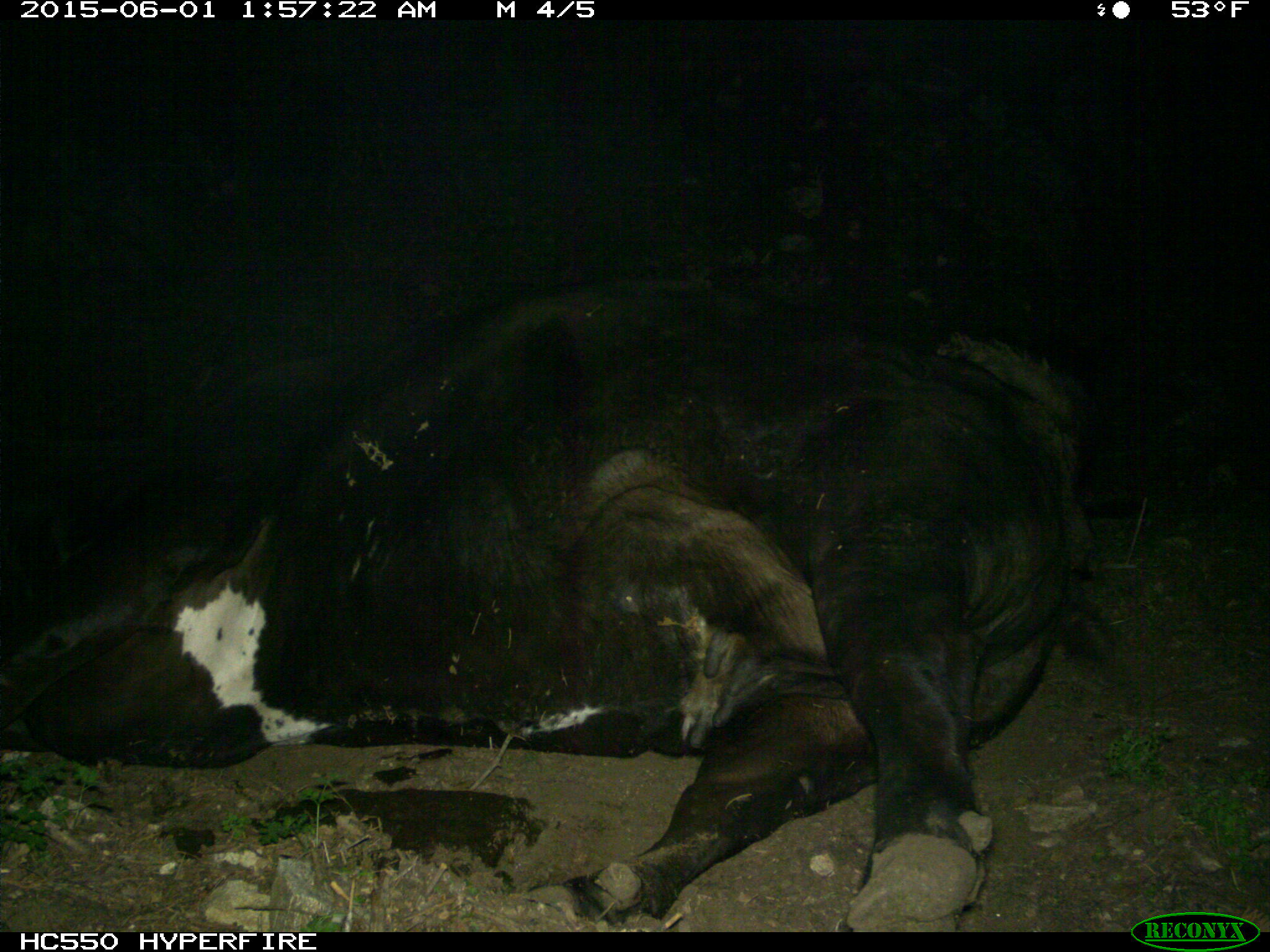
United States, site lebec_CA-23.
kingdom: Animalia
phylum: Chordata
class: Mammalia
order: Artiodactyla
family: Bovidae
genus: Bos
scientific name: Bos taurus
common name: domestic cow